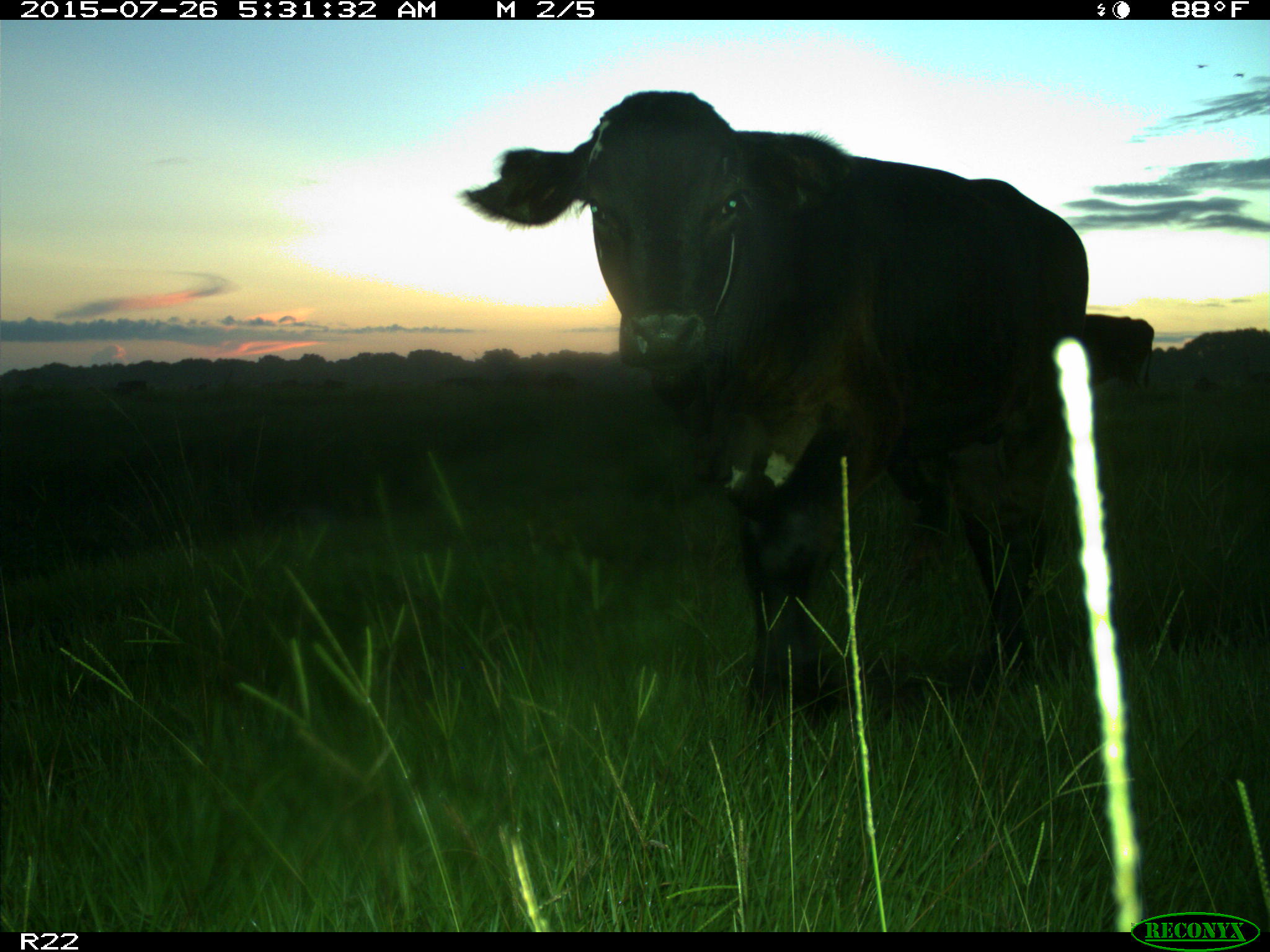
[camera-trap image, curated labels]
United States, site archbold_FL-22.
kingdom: Animalia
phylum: Chordata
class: Mammalia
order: Artiodactyla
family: Bovidae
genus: Bos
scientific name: Bos taurus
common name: domestic cow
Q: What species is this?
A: Bos taurus (domestic cow).